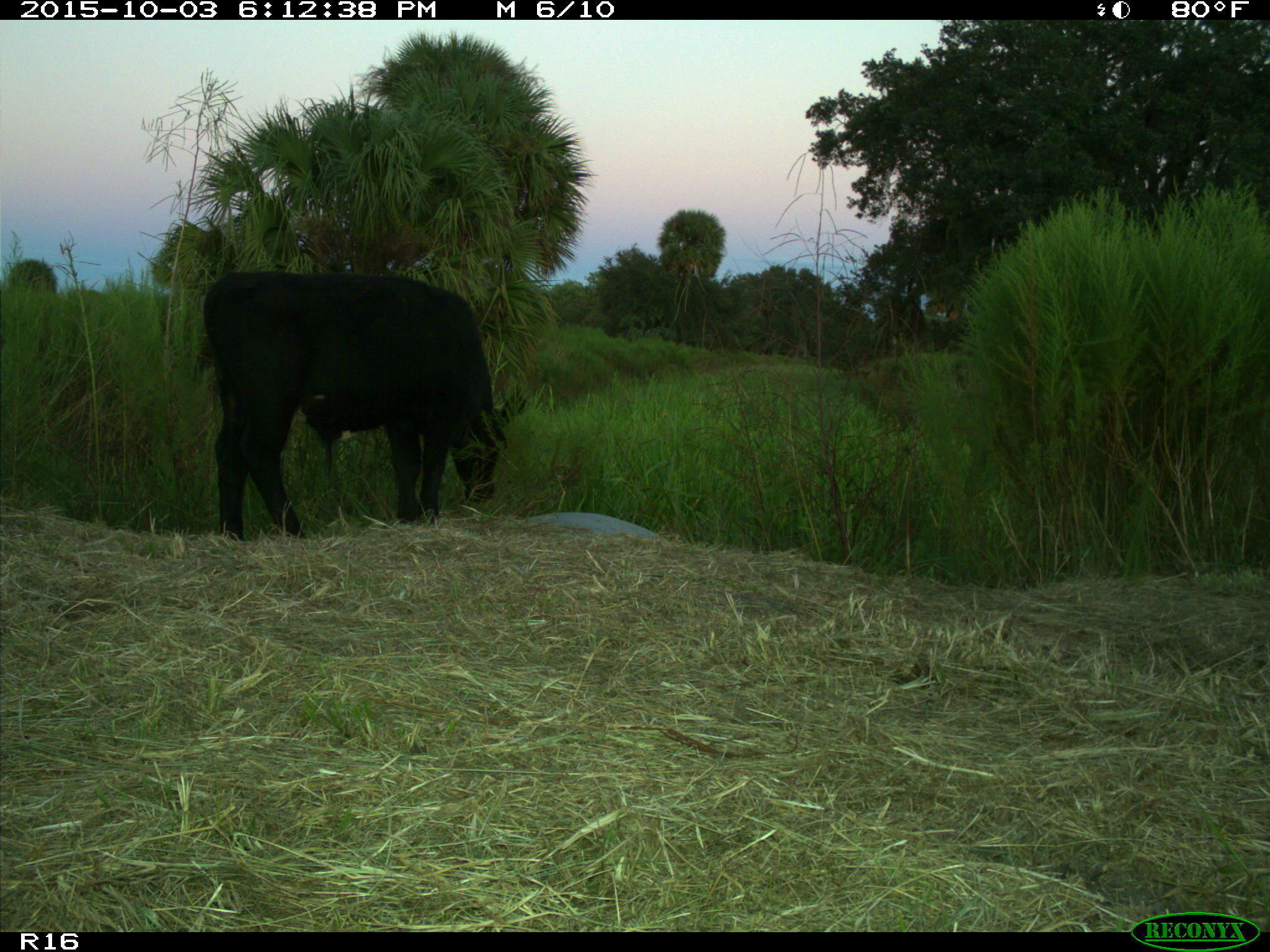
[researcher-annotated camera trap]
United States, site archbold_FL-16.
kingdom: Animalia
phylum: Chordata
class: Mammalia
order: Artiodactyla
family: Bovidae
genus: Bos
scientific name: Bos taurus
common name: domestic cow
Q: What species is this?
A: Bos taurus (domestic cow).